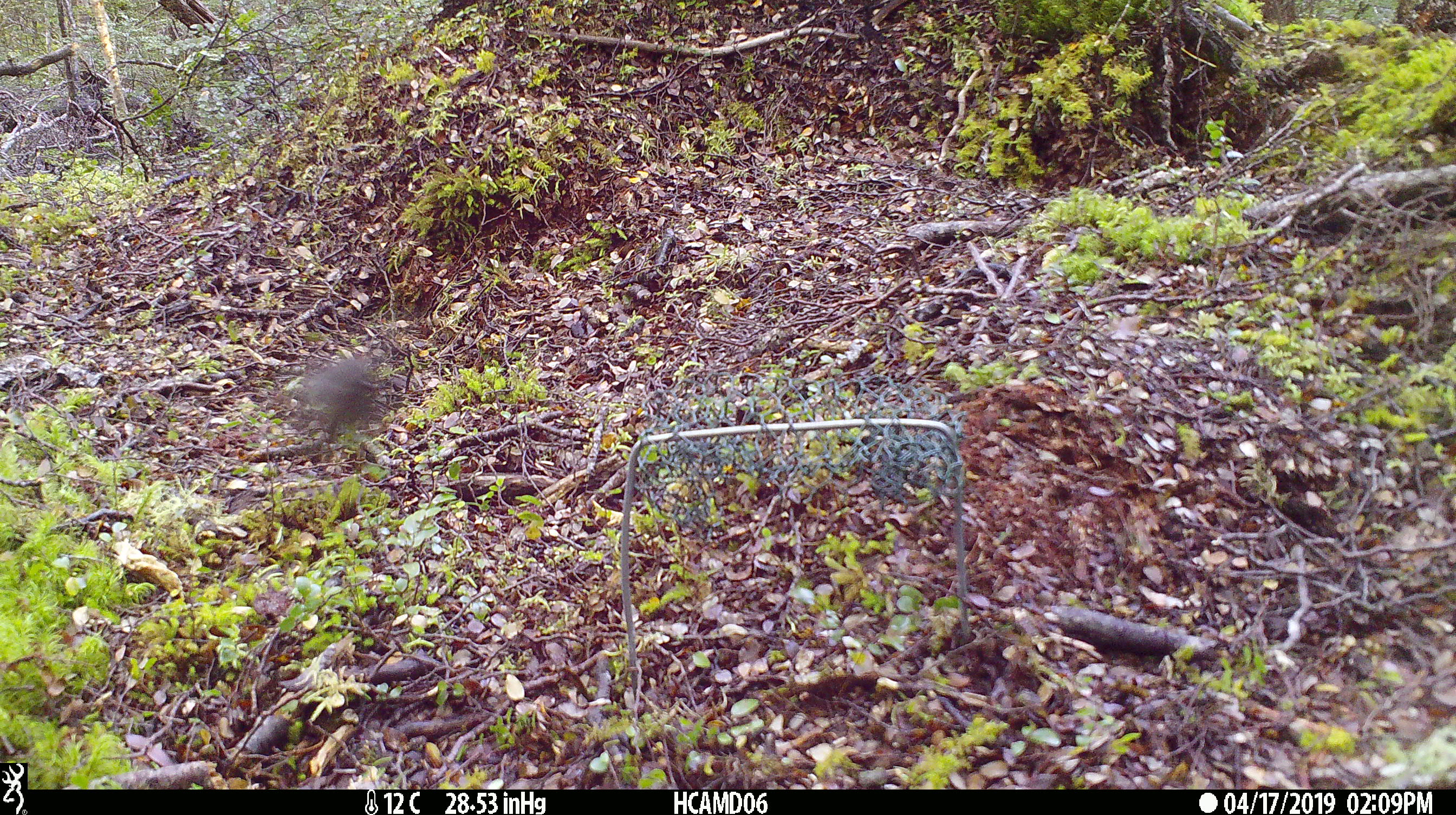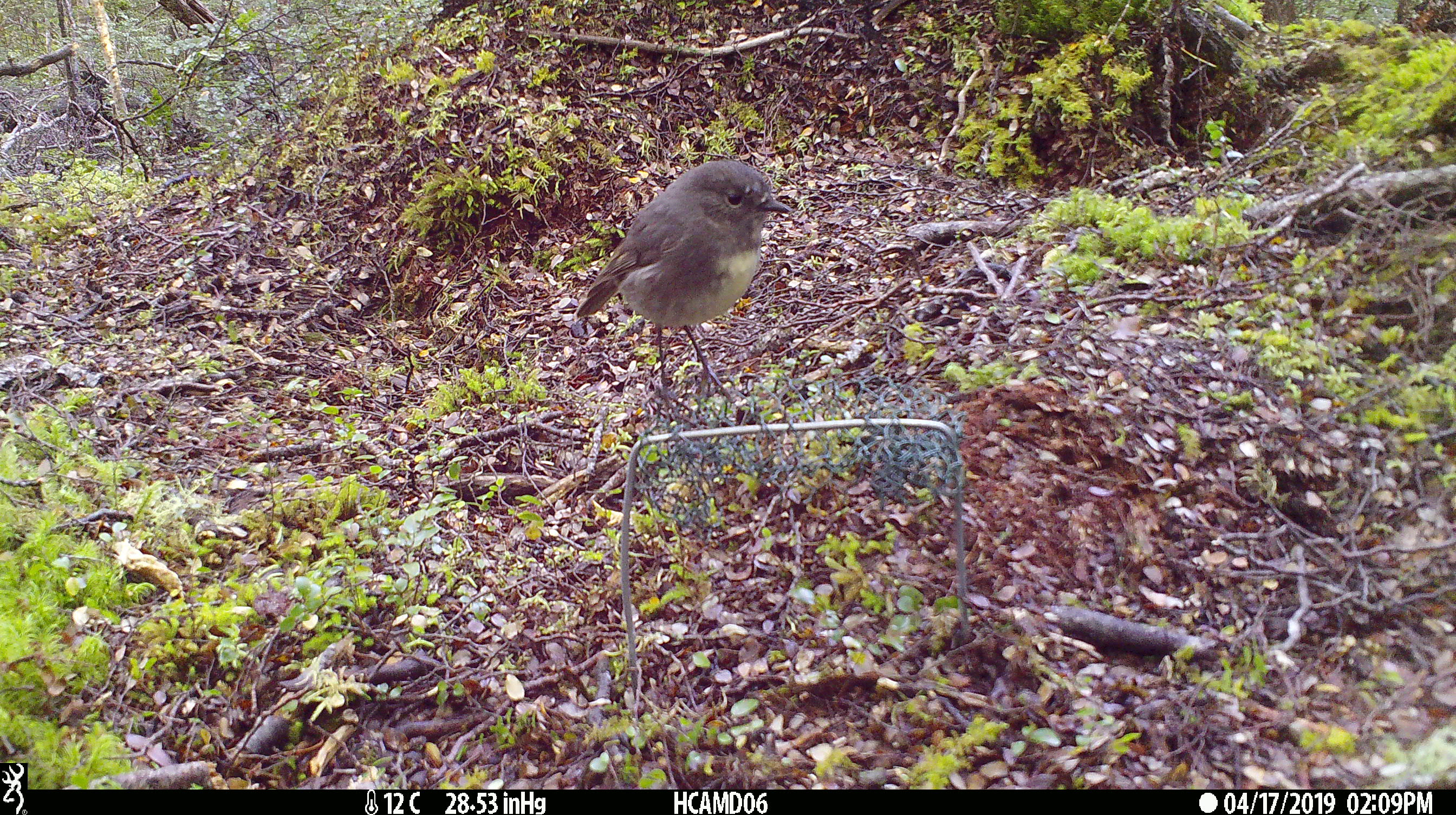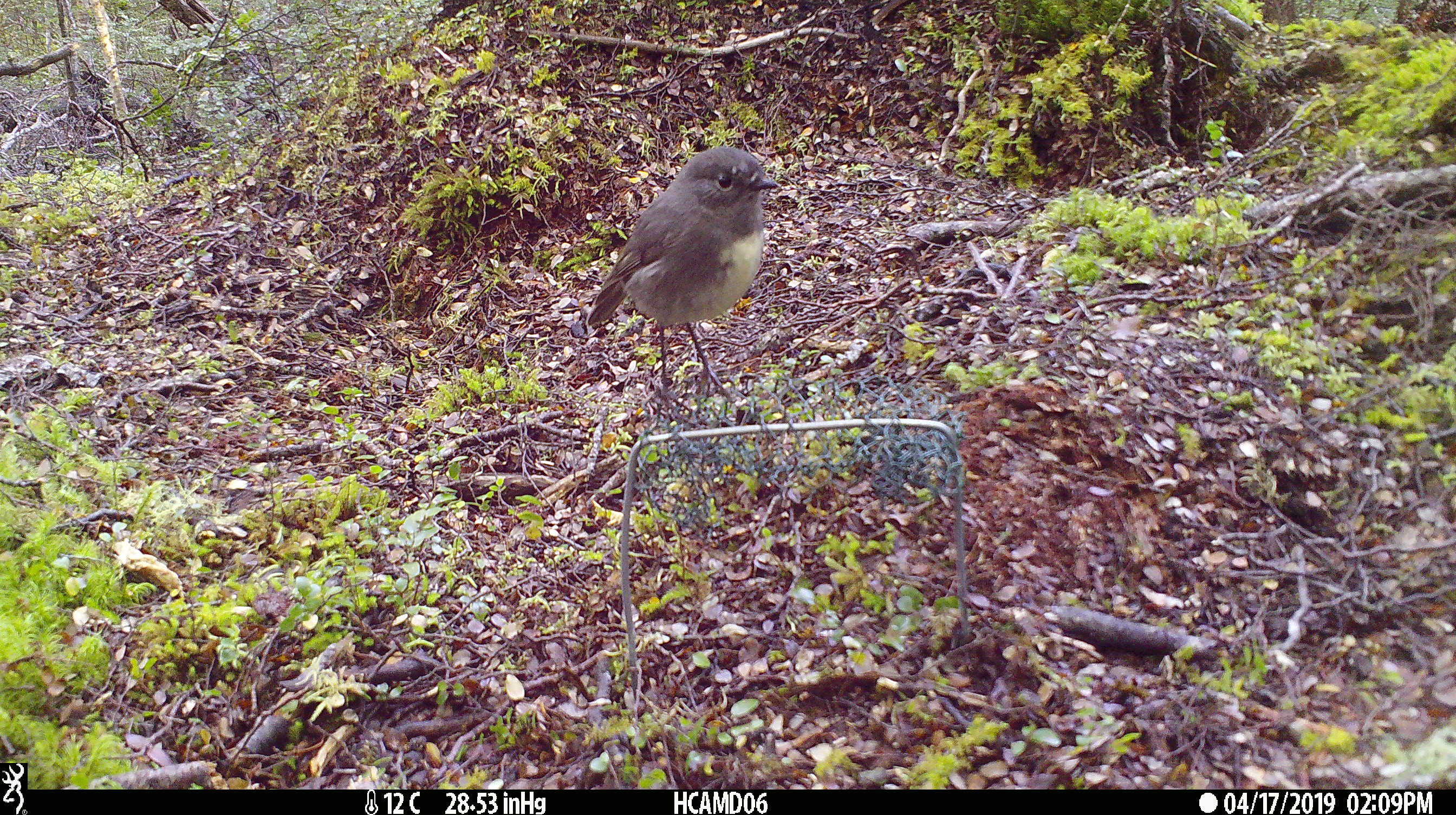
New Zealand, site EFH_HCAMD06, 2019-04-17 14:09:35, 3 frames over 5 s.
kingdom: Animalia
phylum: Chordata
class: Aves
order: Passeriformes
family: Petroicidae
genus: Petroica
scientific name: Petroica australis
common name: new zealand robin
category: robin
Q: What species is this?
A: Robin (new zealand robin) (Petroica australis).